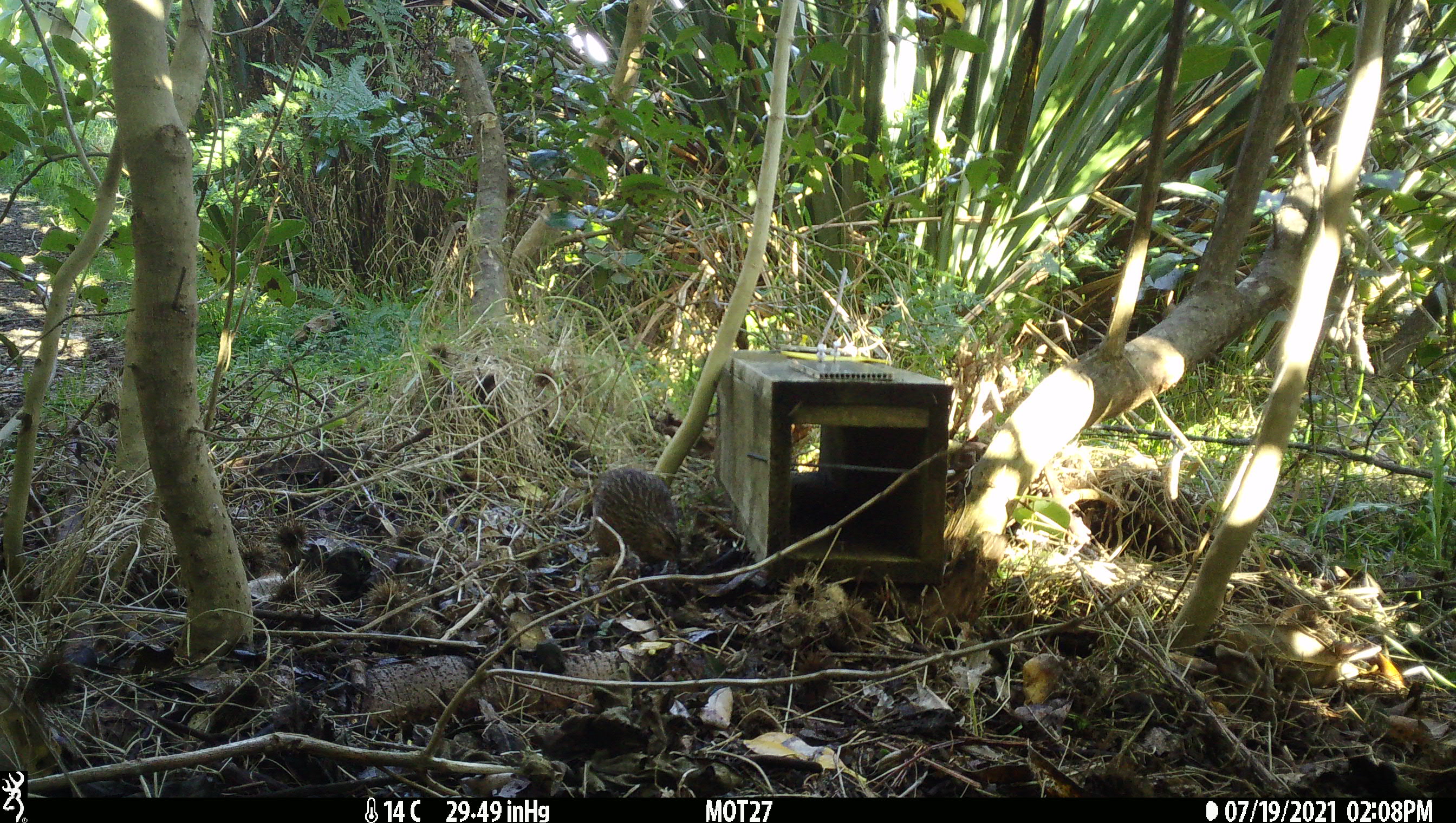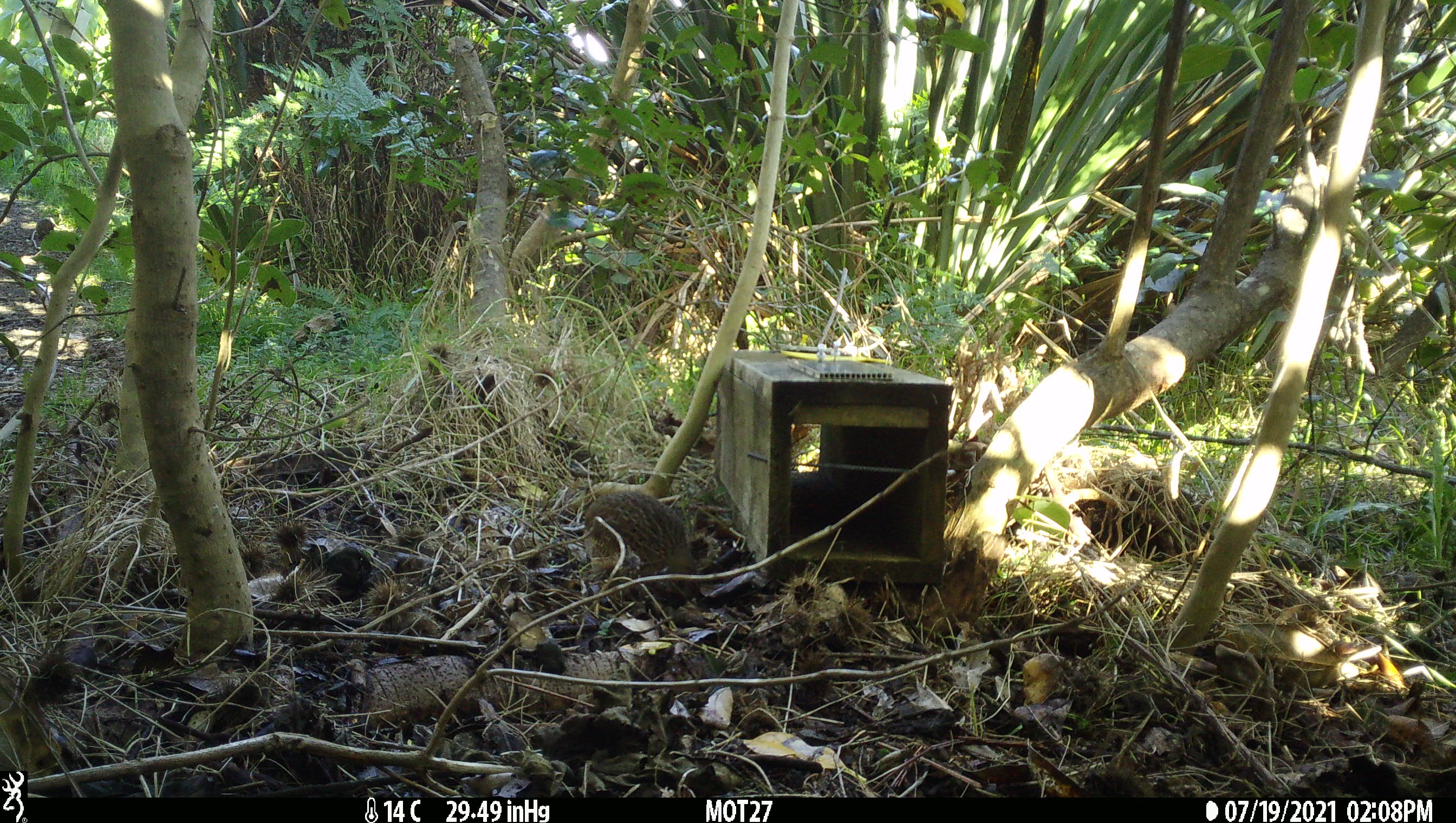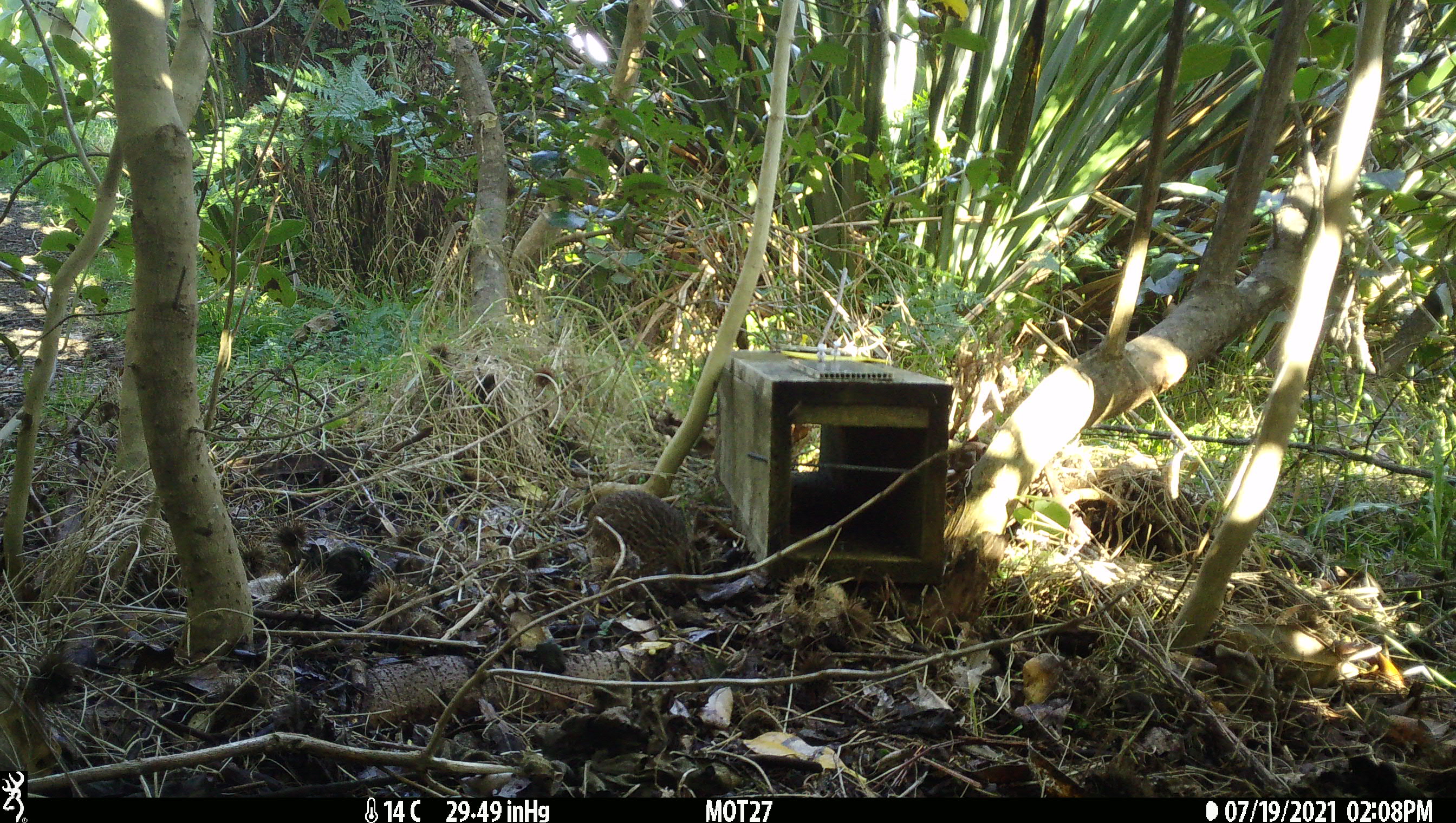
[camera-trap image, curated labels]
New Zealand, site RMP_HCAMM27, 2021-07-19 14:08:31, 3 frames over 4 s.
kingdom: Animalia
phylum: Chordata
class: Aves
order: Galliformes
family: Phasianidae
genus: Synoicus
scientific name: Synoicus ypsilophorus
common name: brown quail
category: quail brown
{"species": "quail brown (brown quail) (Synoicus ypsilophorus)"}